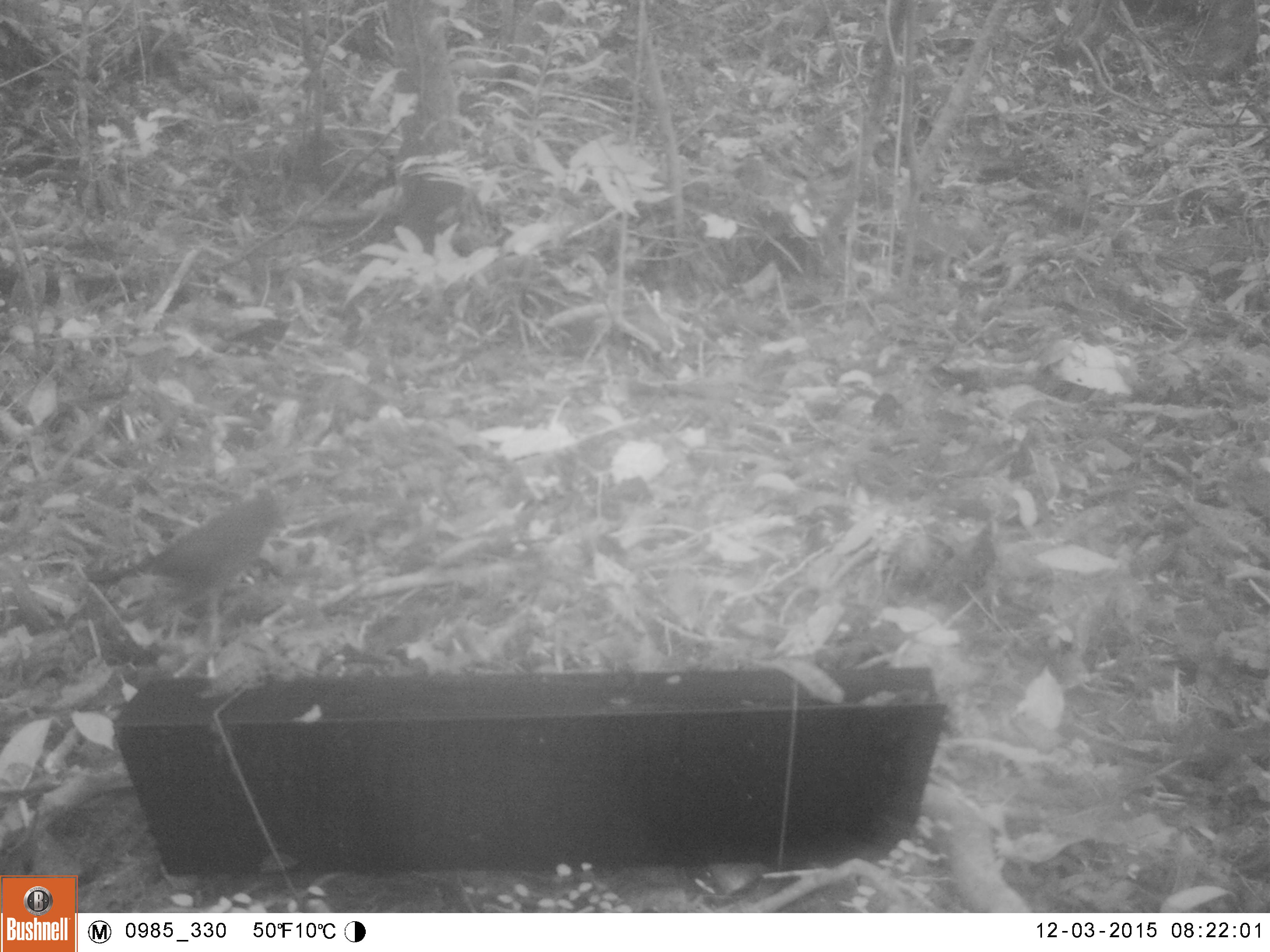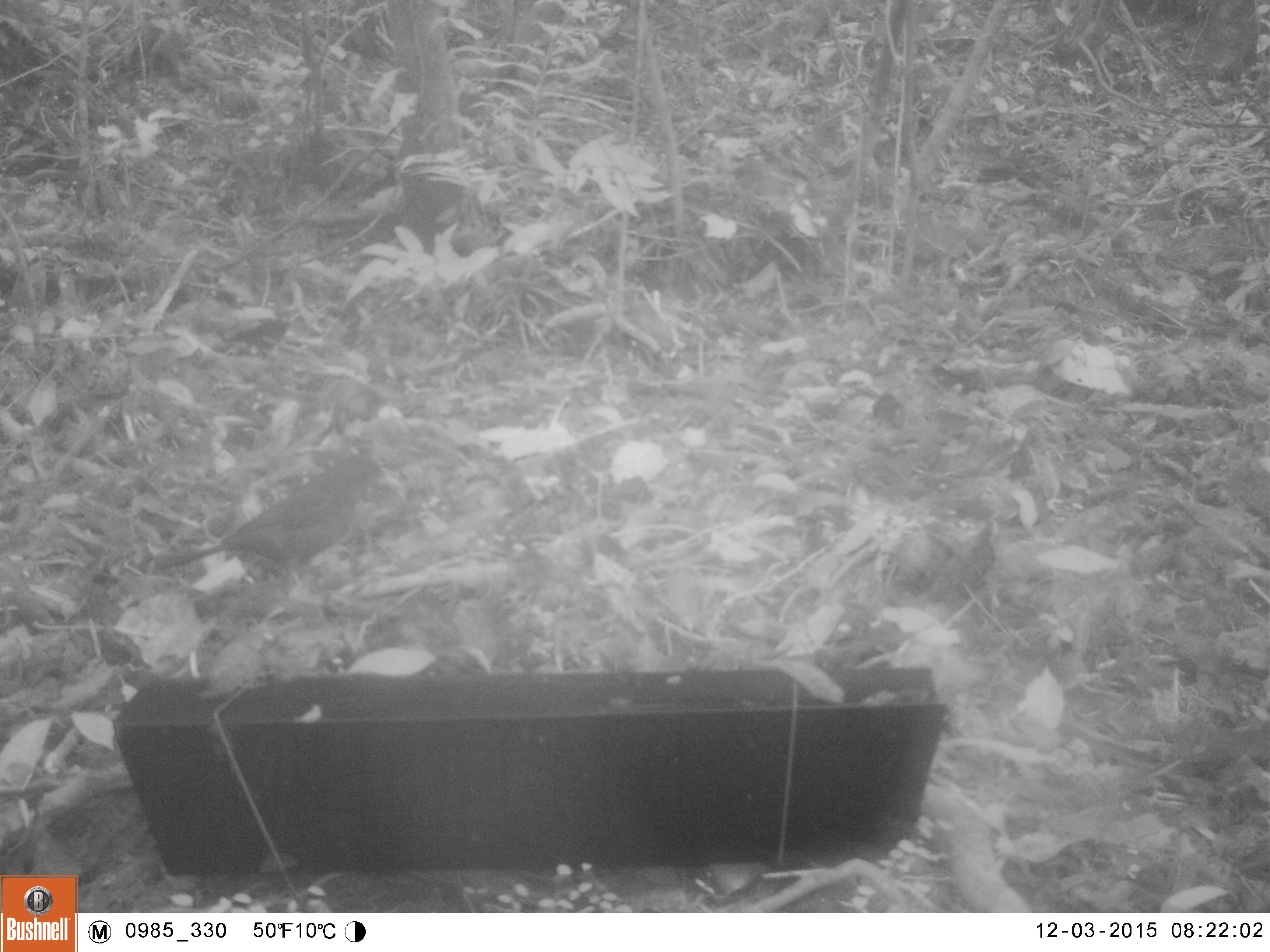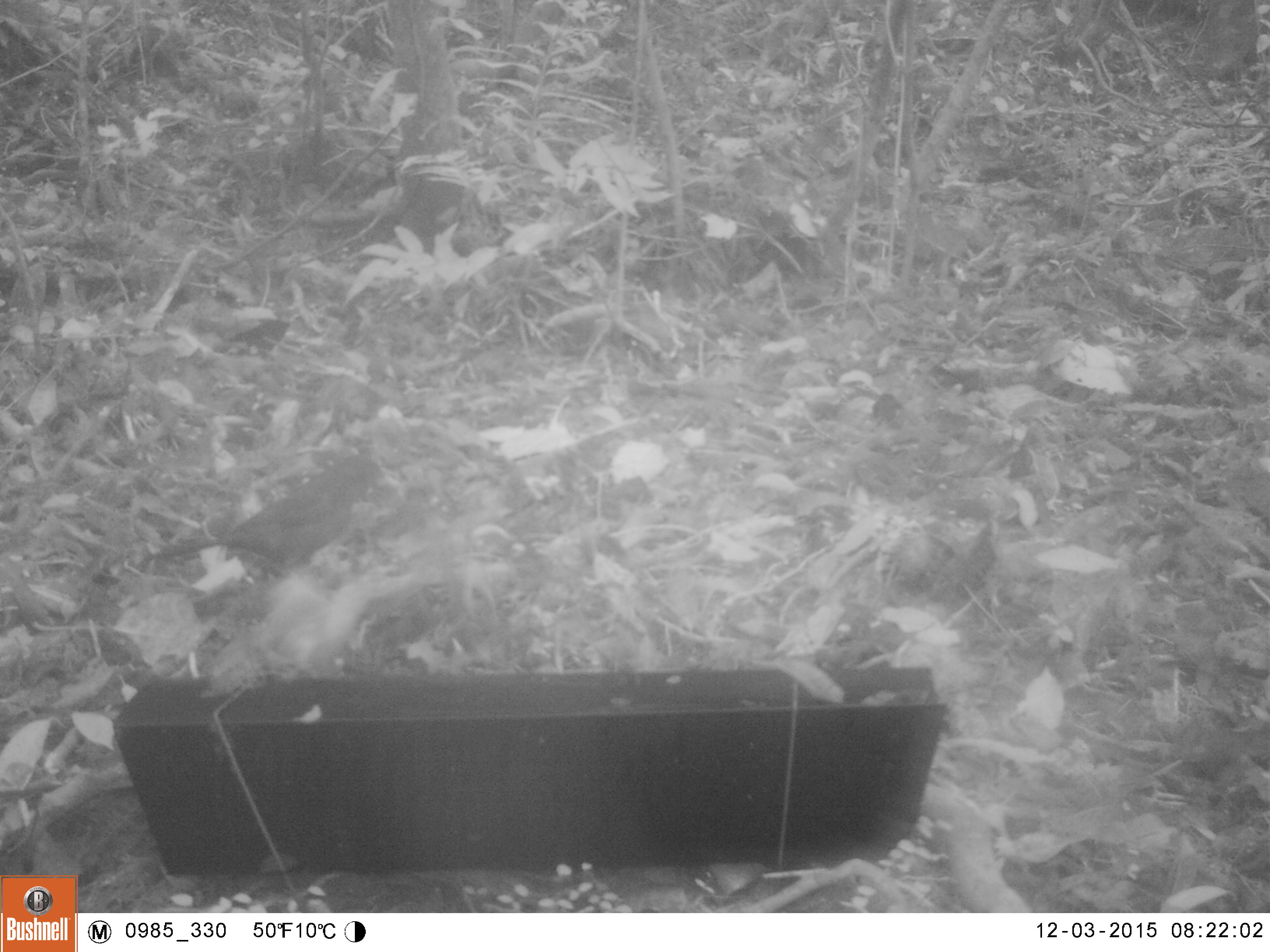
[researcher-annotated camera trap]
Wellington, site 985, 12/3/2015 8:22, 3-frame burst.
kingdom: Animalia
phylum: Chordata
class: Aves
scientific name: Aves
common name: bird